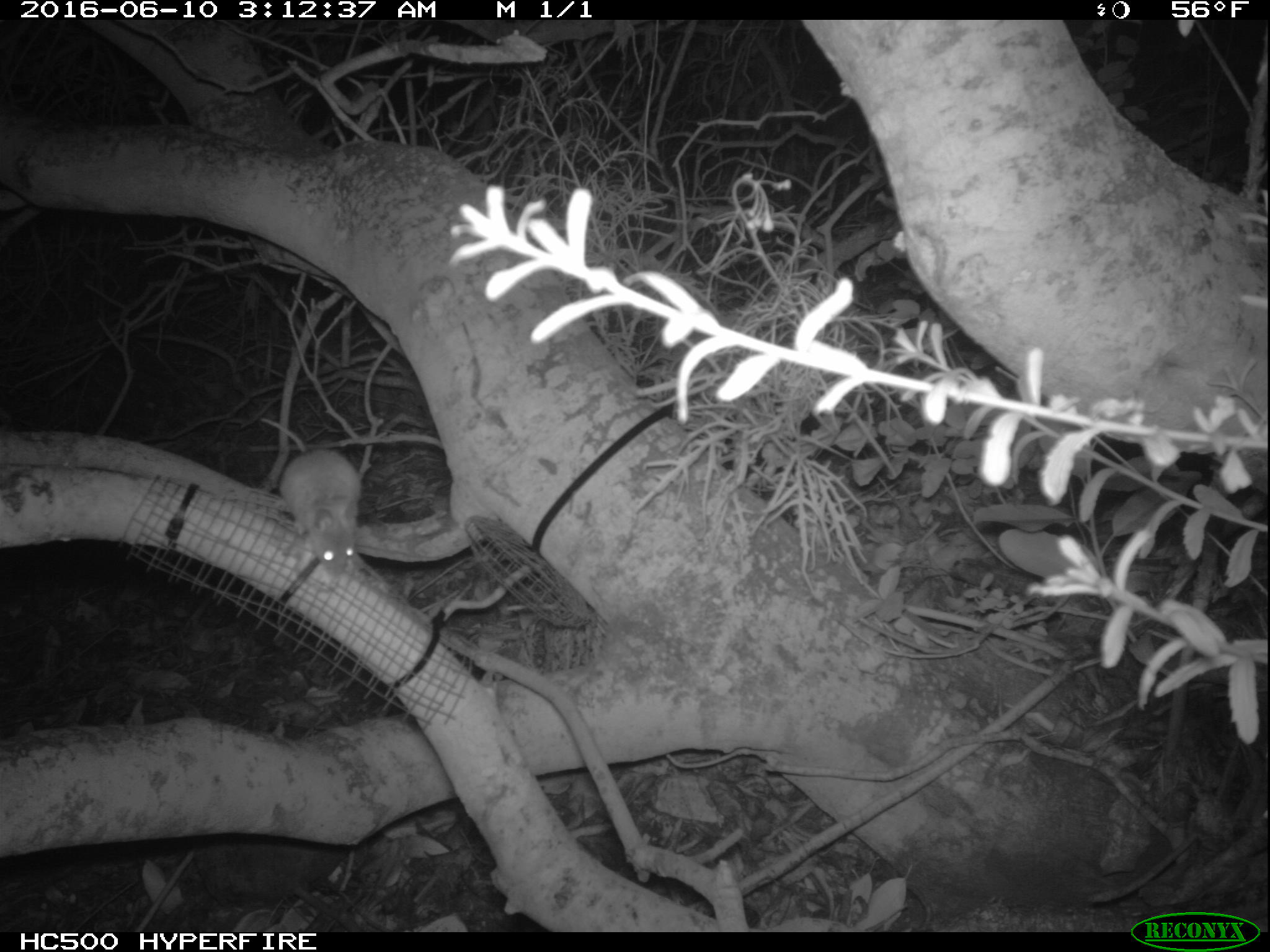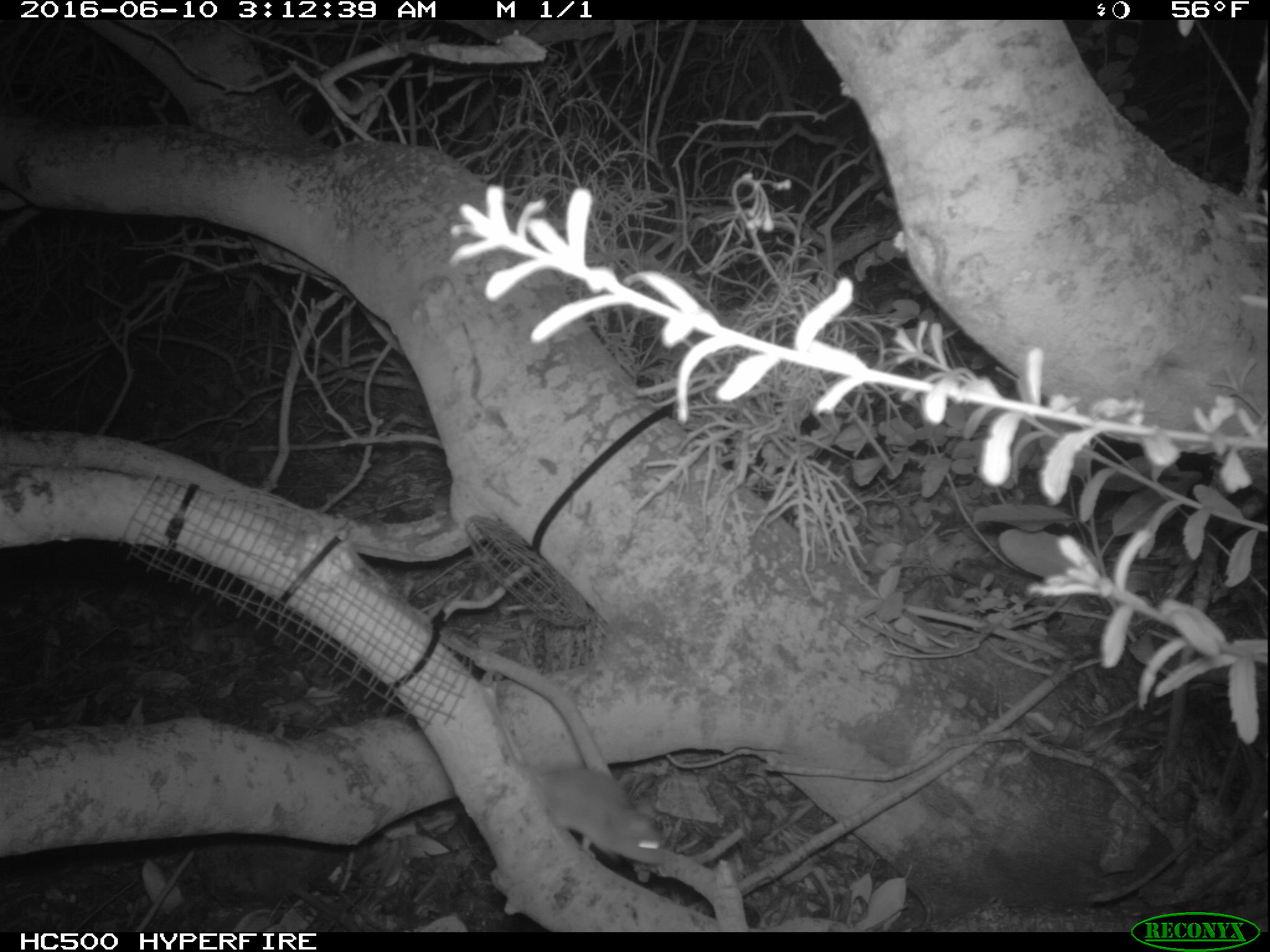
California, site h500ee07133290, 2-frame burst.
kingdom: Animalia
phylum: Chordata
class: Mammalia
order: Rodentia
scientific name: Rodentia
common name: rodent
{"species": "rodent (Rodentia)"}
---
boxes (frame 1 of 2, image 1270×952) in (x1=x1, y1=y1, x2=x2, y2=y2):
rodent: (x1=260, y1=418, x2=362, y2=578)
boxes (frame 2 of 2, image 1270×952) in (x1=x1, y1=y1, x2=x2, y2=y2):
rodent: (x1=484, y1=682, x2=667, y2=863)